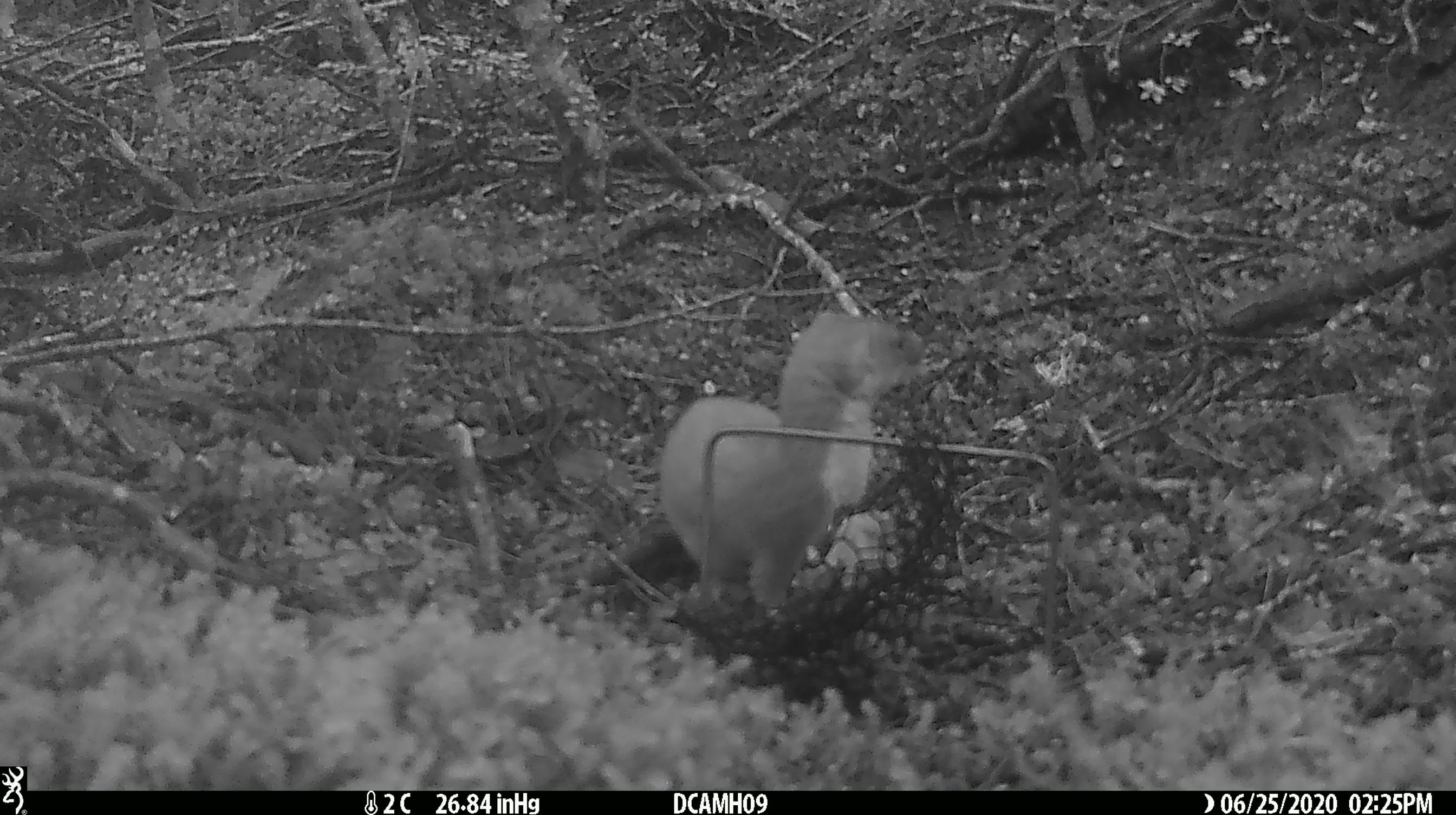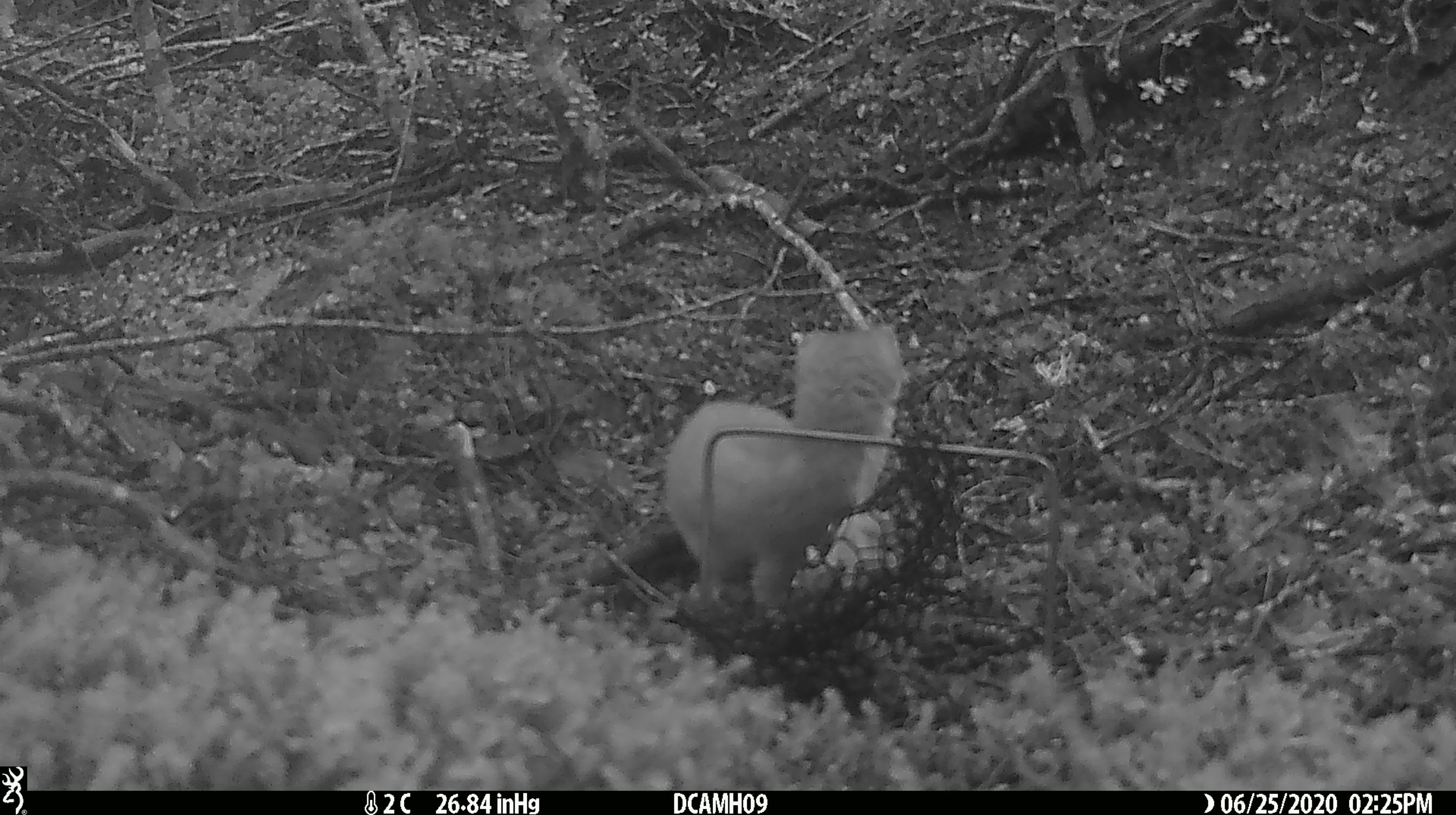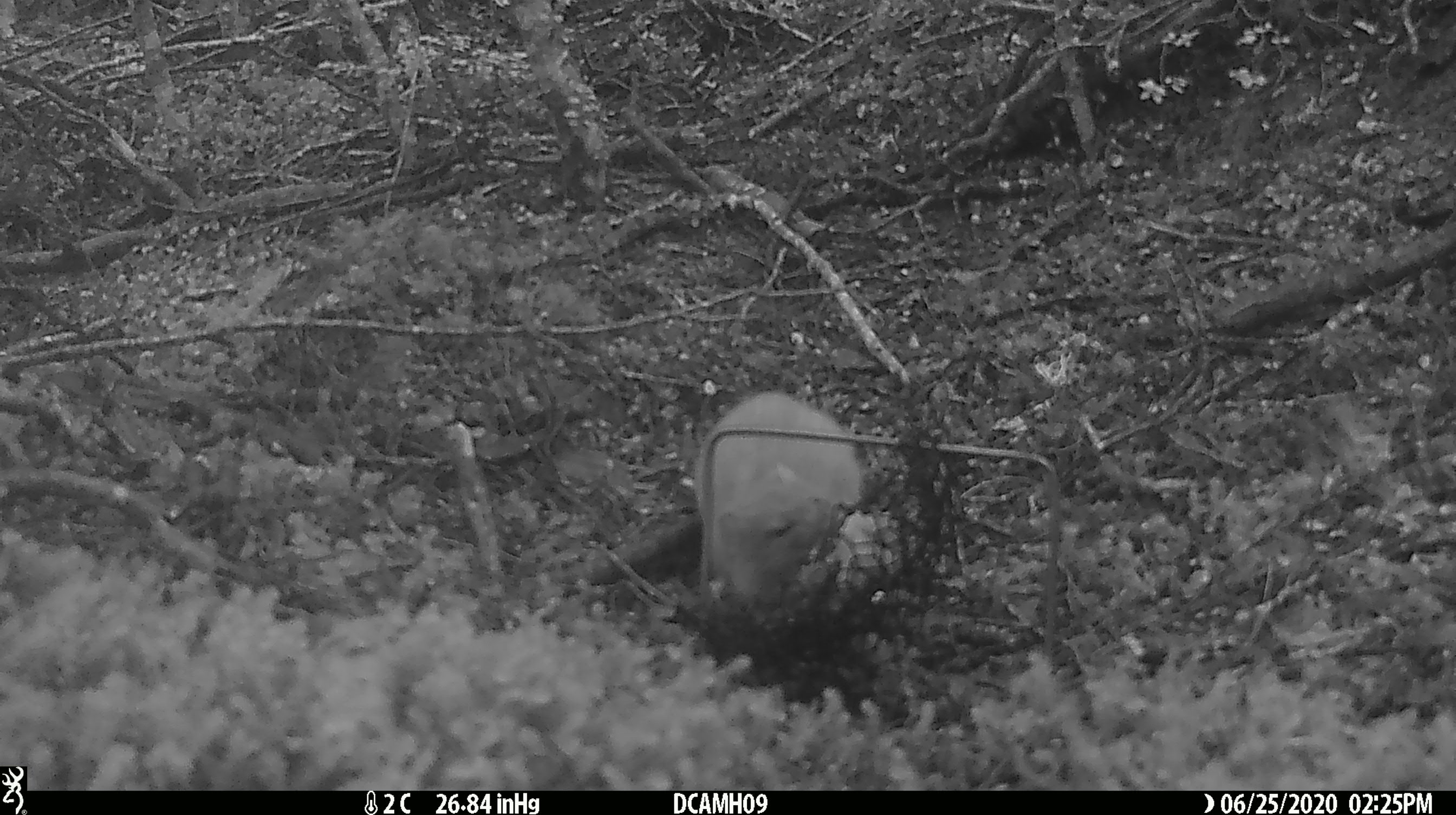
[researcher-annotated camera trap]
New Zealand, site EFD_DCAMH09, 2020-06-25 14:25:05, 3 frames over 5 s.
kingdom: Animalia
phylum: Chordata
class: Mammalia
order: Carnivora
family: Mustelidae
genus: Mustela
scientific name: Mustela erminea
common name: stoat